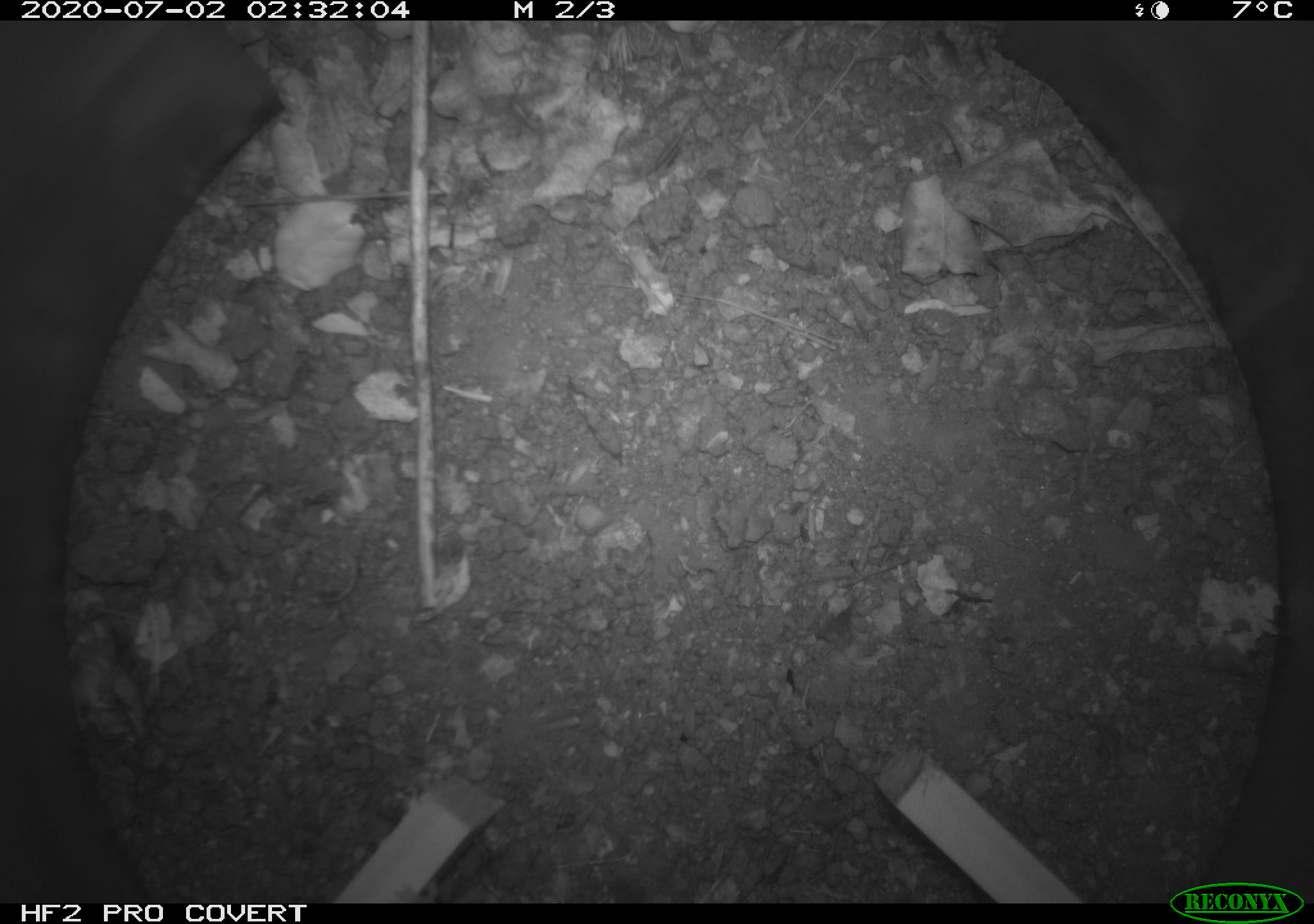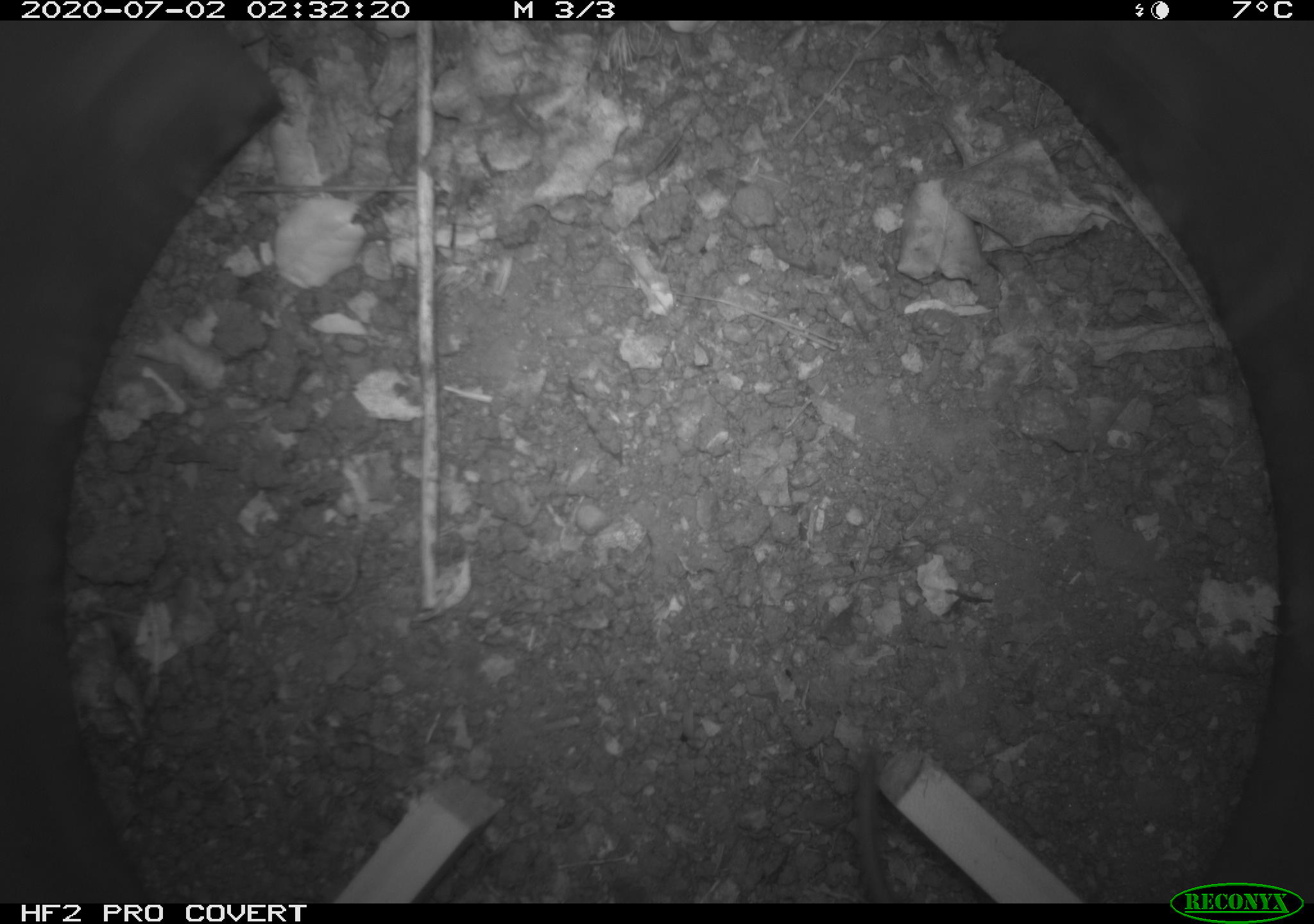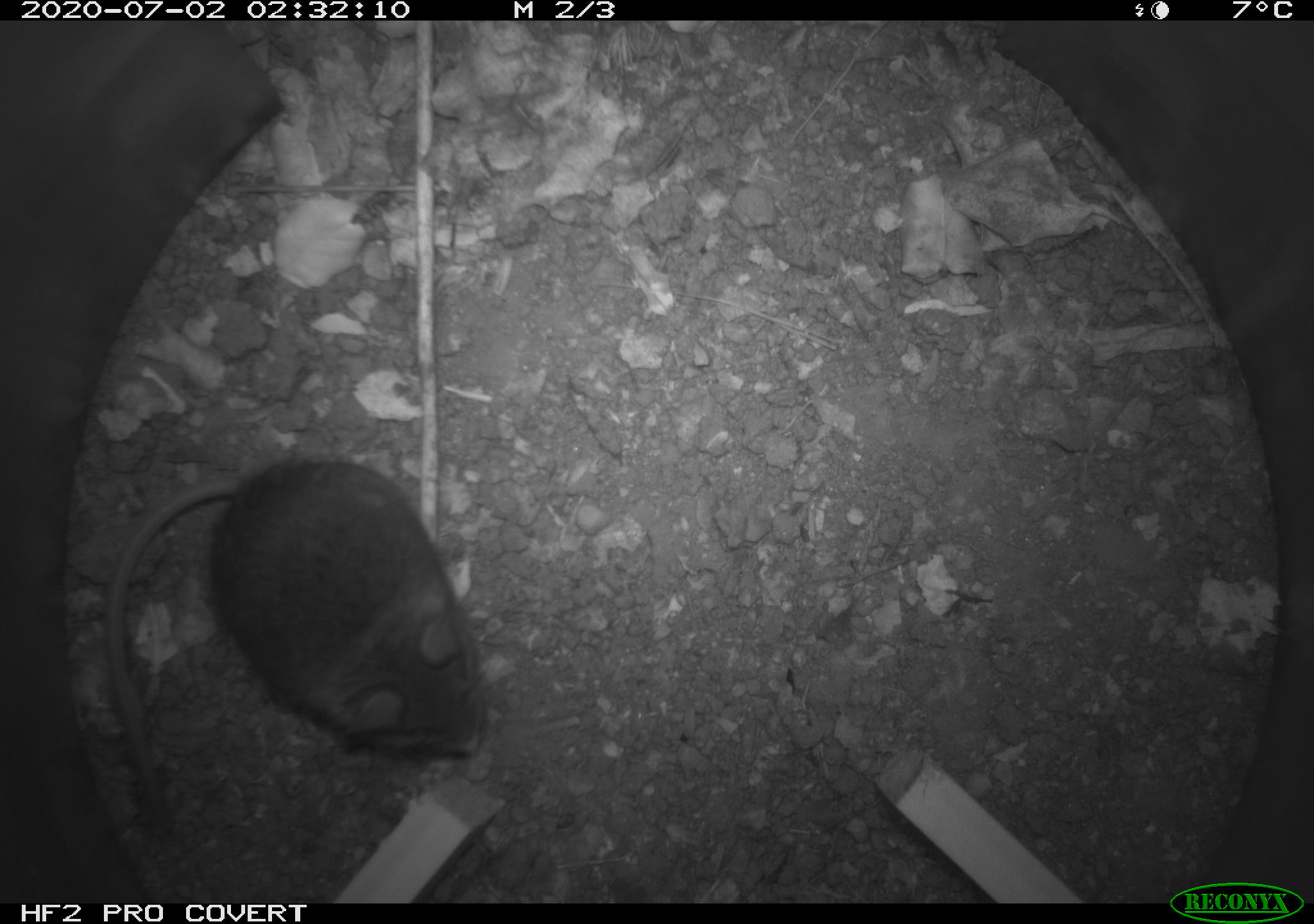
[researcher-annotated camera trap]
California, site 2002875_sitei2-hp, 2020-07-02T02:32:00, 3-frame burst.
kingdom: Animalia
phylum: Chordata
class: Mammalia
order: Rodentia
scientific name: Rodentia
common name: rodent